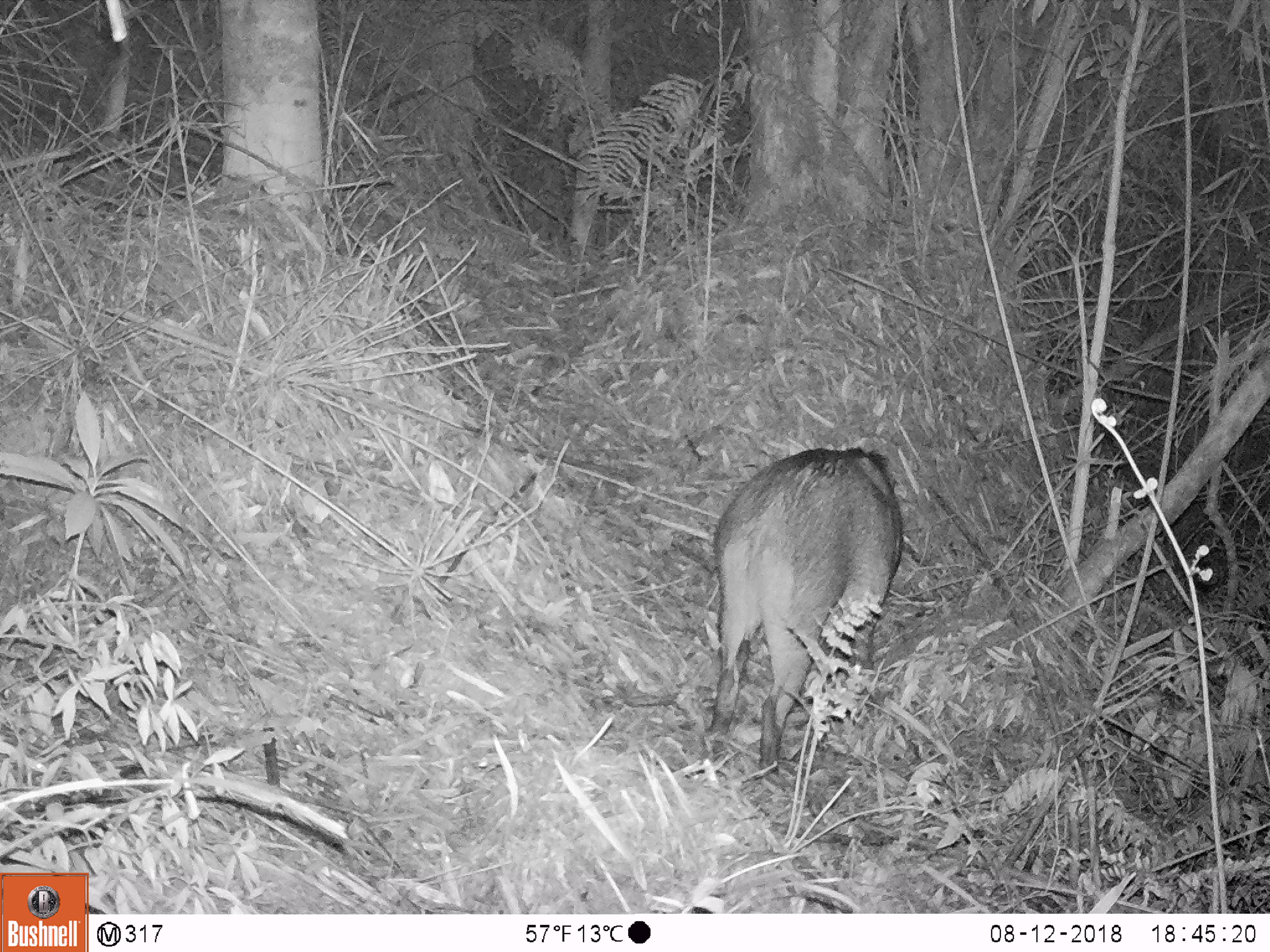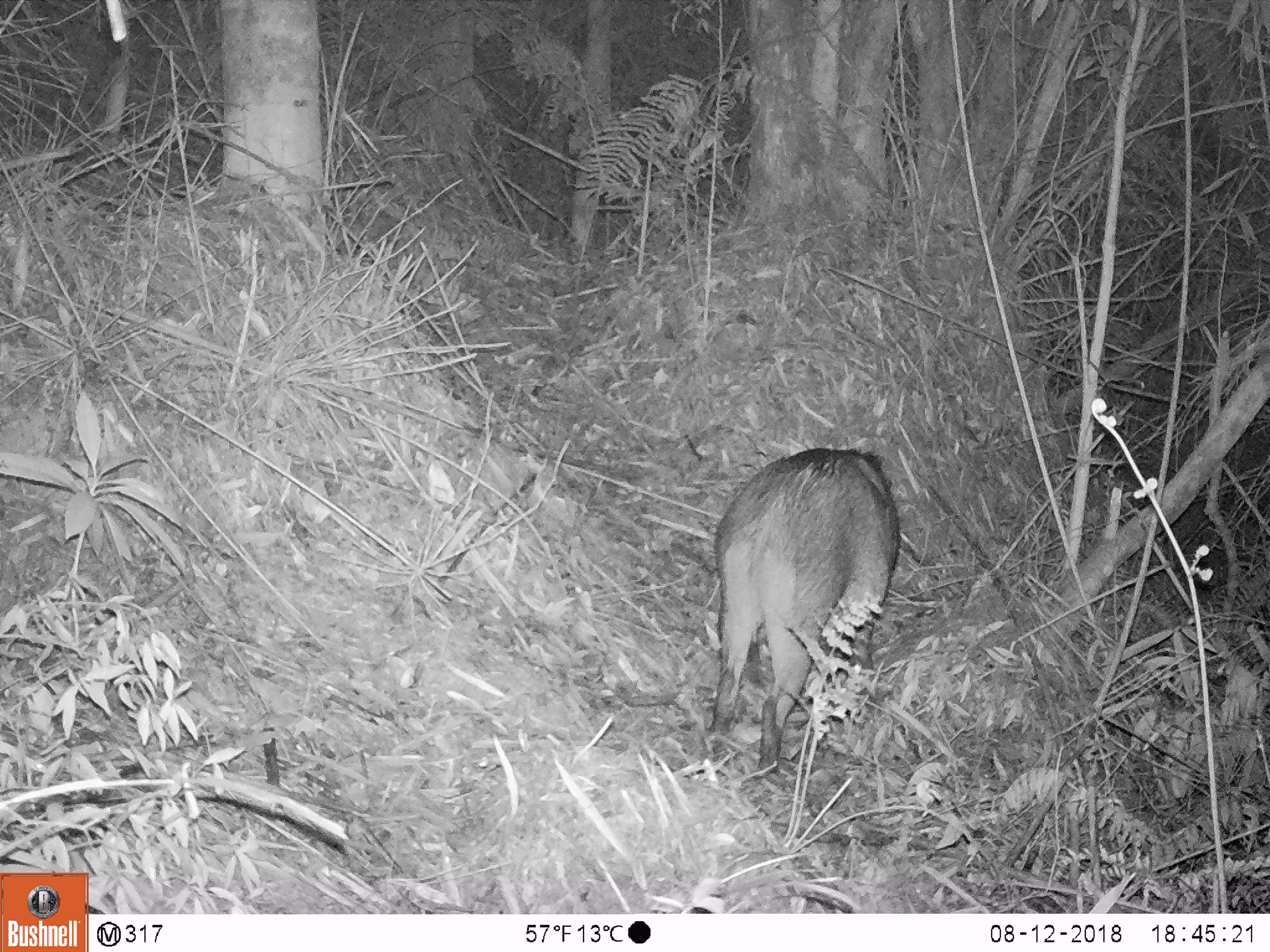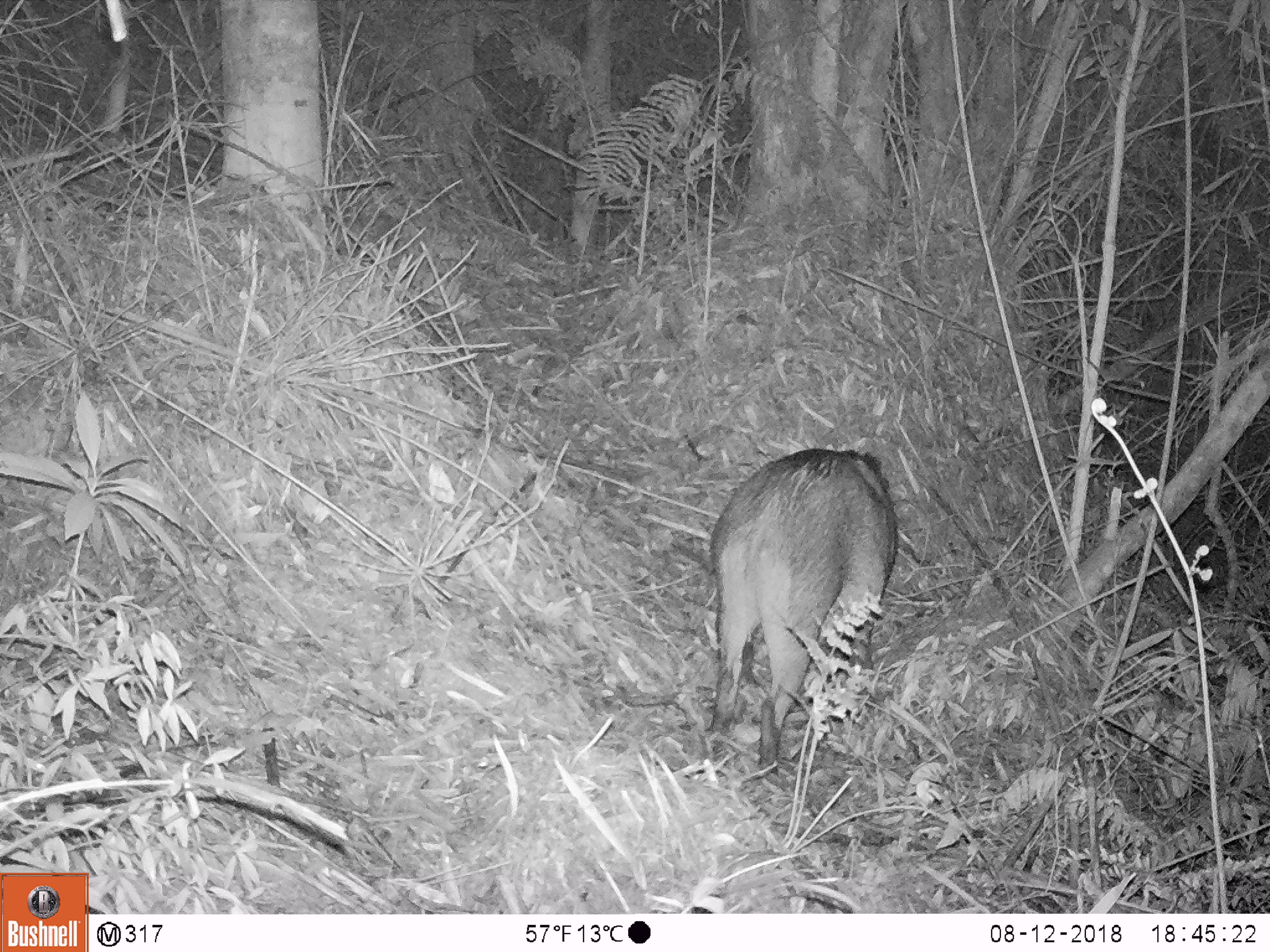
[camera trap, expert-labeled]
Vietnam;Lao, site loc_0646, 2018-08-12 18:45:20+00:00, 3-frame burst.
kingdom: Animalia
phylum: Chordata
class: Mammalia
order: Artiodactyla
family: Suidae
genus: Sus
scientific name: Sus scrofa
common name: eurasian wild pig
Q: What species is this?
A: Eurasian wild pig (Sus scrofa).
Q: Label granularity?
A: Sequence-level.